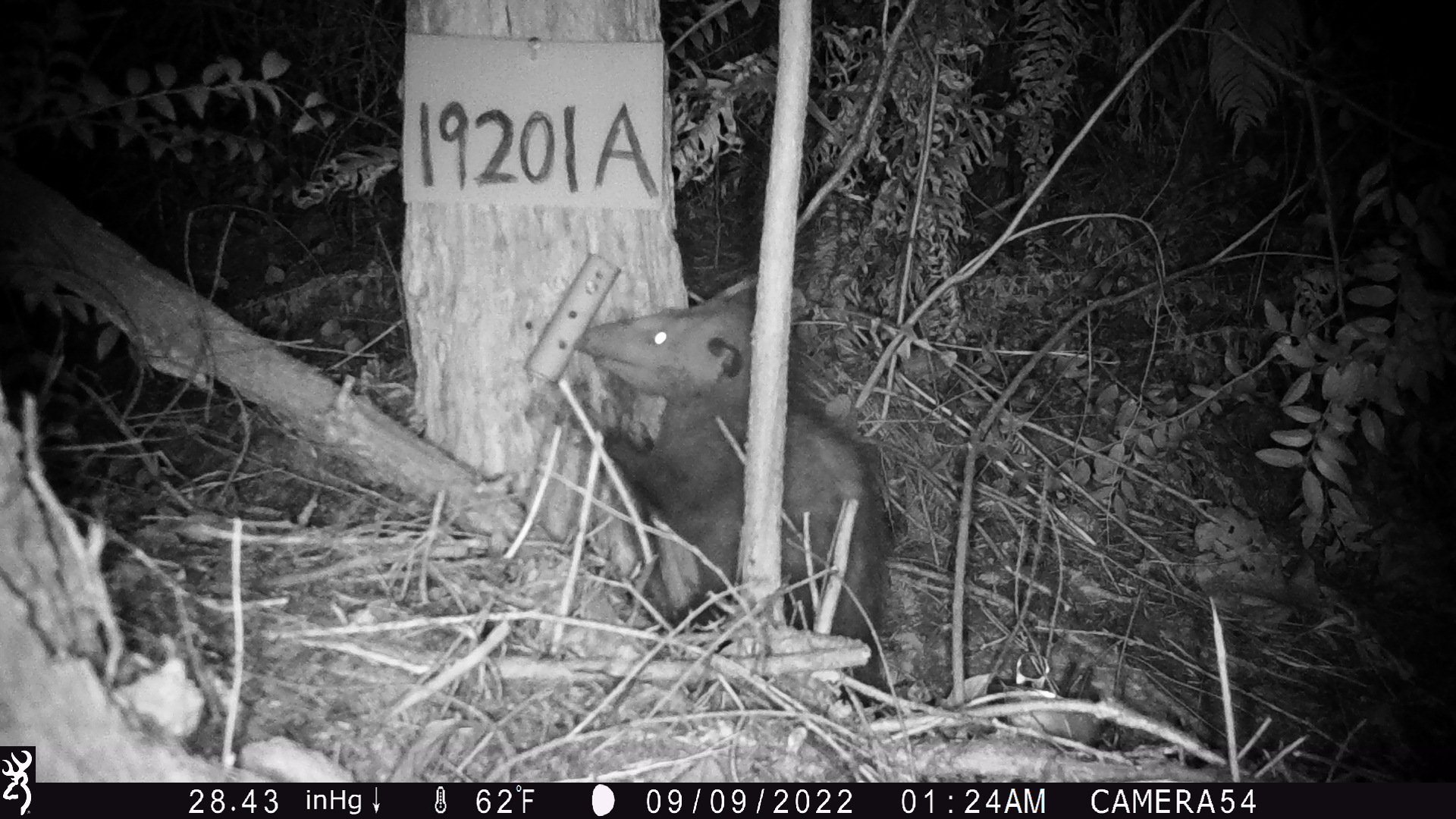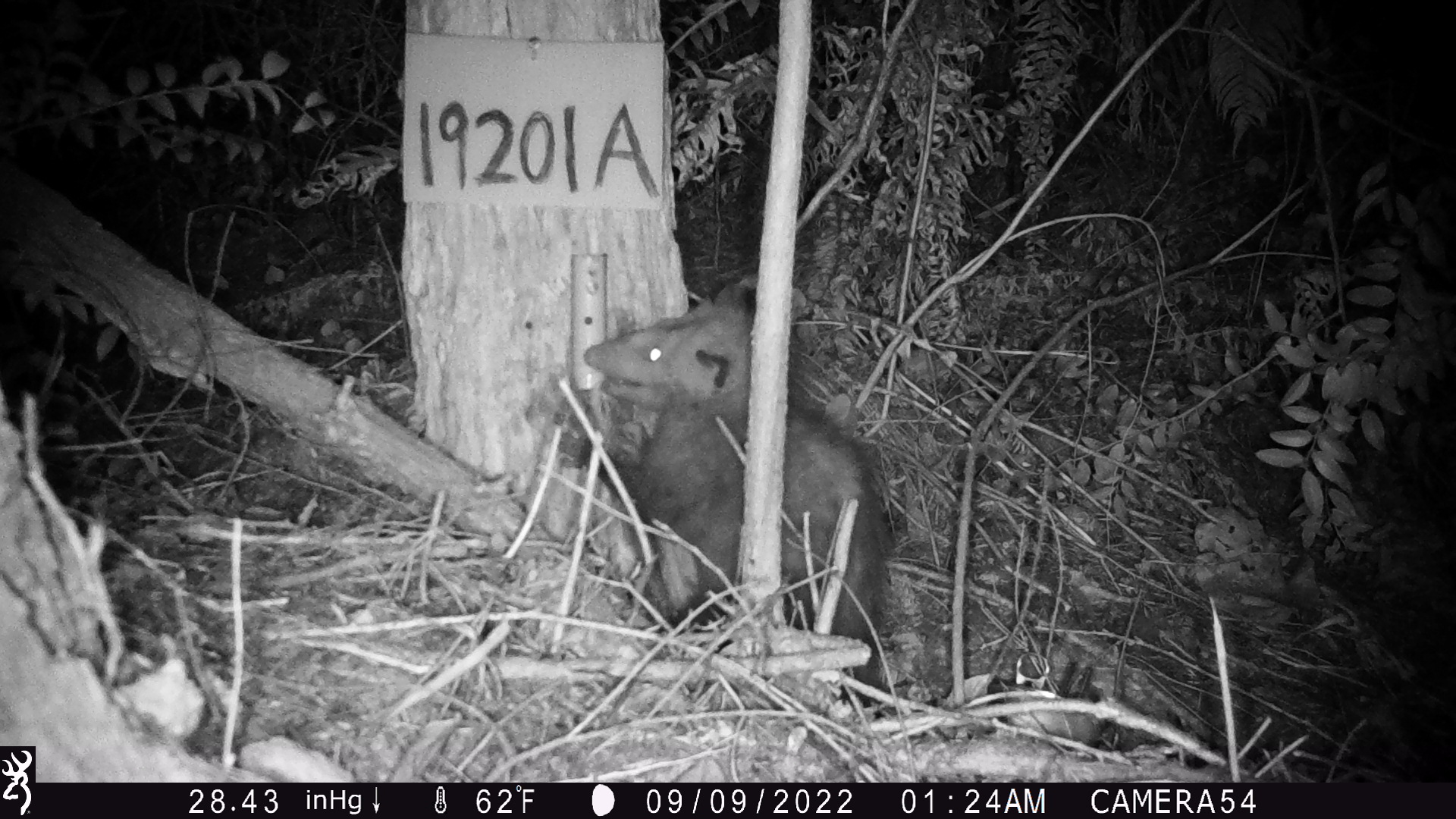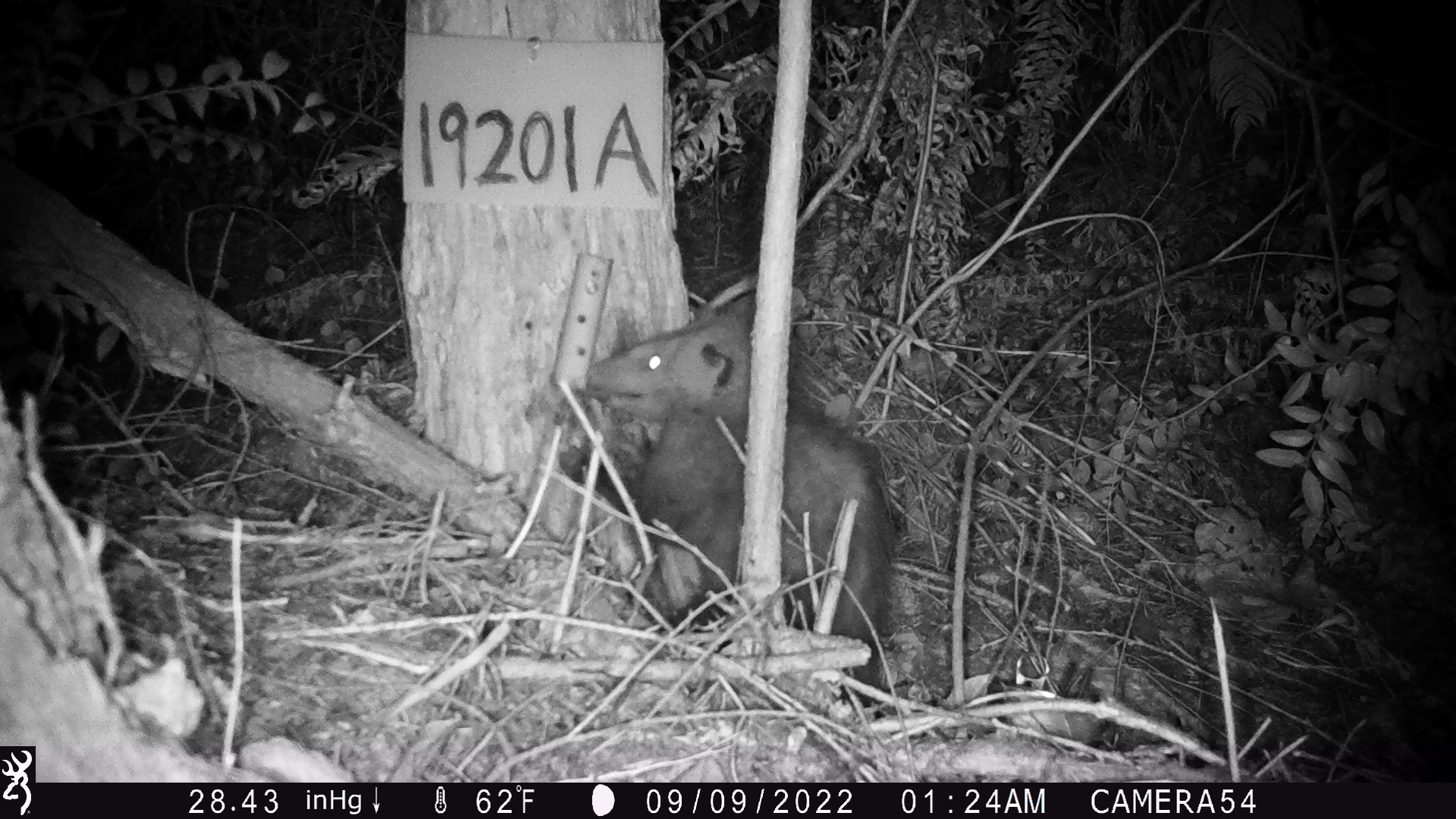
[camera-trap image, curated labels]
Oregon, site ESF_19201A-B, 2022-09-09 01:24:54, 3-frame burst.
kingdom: Animalia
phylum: Chordata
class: Mammalia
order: Didelphimorphia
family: Didelphidae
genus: Didelphis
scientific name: Didelphis virginiana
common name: virginia opossum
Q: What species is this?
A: Virginia opossum (Didelphis virginiana).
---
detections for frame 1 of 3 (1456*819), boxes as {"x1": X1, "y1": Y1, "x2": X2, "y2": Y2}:
virginia opossum: {"x1": 562, "y1": 284, "x2": 917, "y2": 694}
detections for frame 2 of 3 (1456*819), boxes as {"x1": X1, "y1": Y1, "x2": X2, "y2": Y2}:
virginia opossum: {"x1": 563, "y1": 269, "x2": 908, "y2": 720}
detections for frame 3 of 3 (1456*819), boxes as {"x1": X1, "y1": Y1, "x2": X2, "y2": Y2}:
virginia opossum: {"x1": 545, "y1": 271, "x2": 911, "y2": 712}